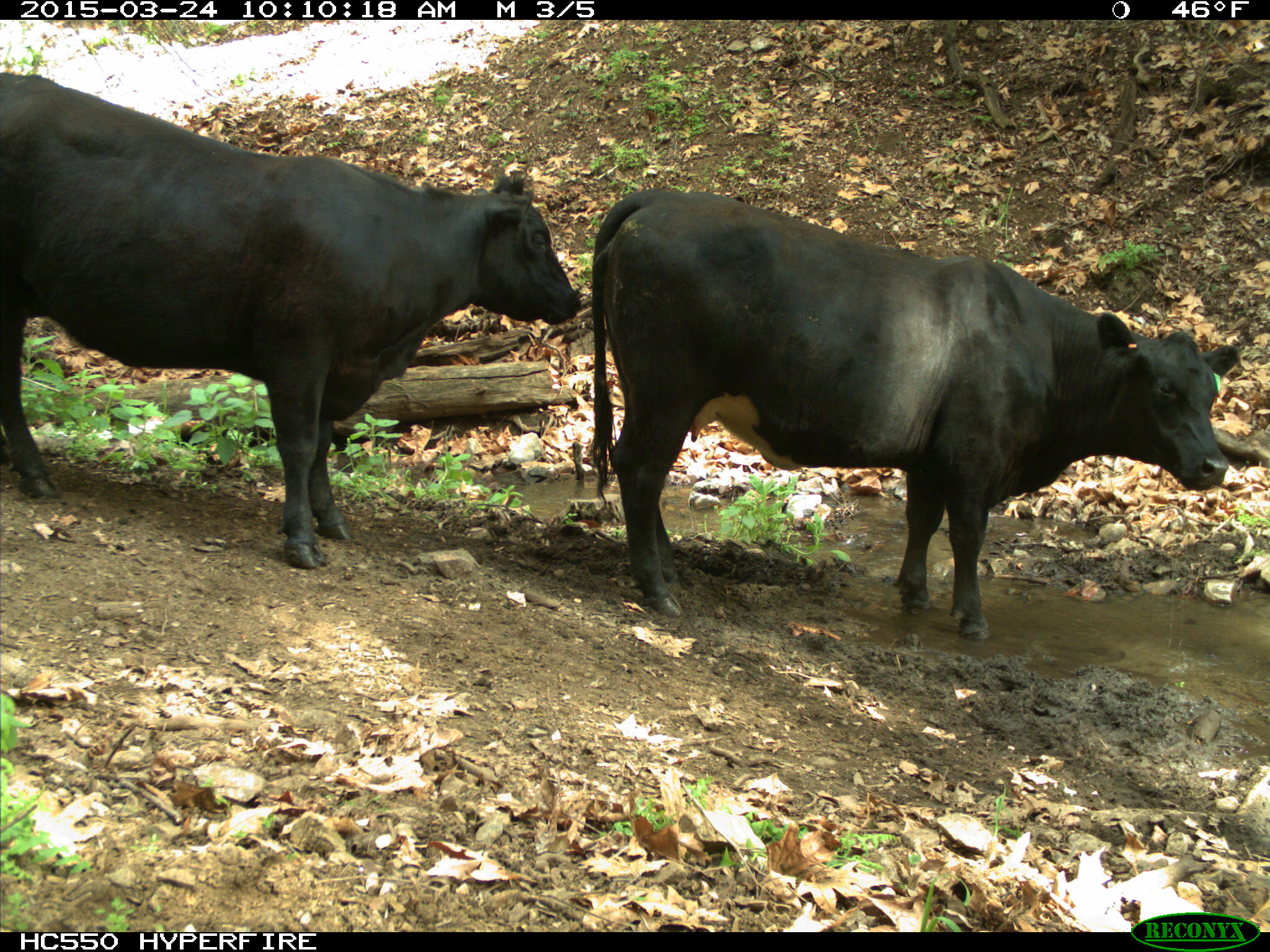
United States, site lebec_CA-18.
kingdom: Animalia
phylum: Chordata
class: Mammalia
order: Artiodactyla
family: Bovidae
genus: Bos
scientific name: Bos taurus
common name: domestic cow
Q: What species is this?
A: Bos taurus (domestic cow).